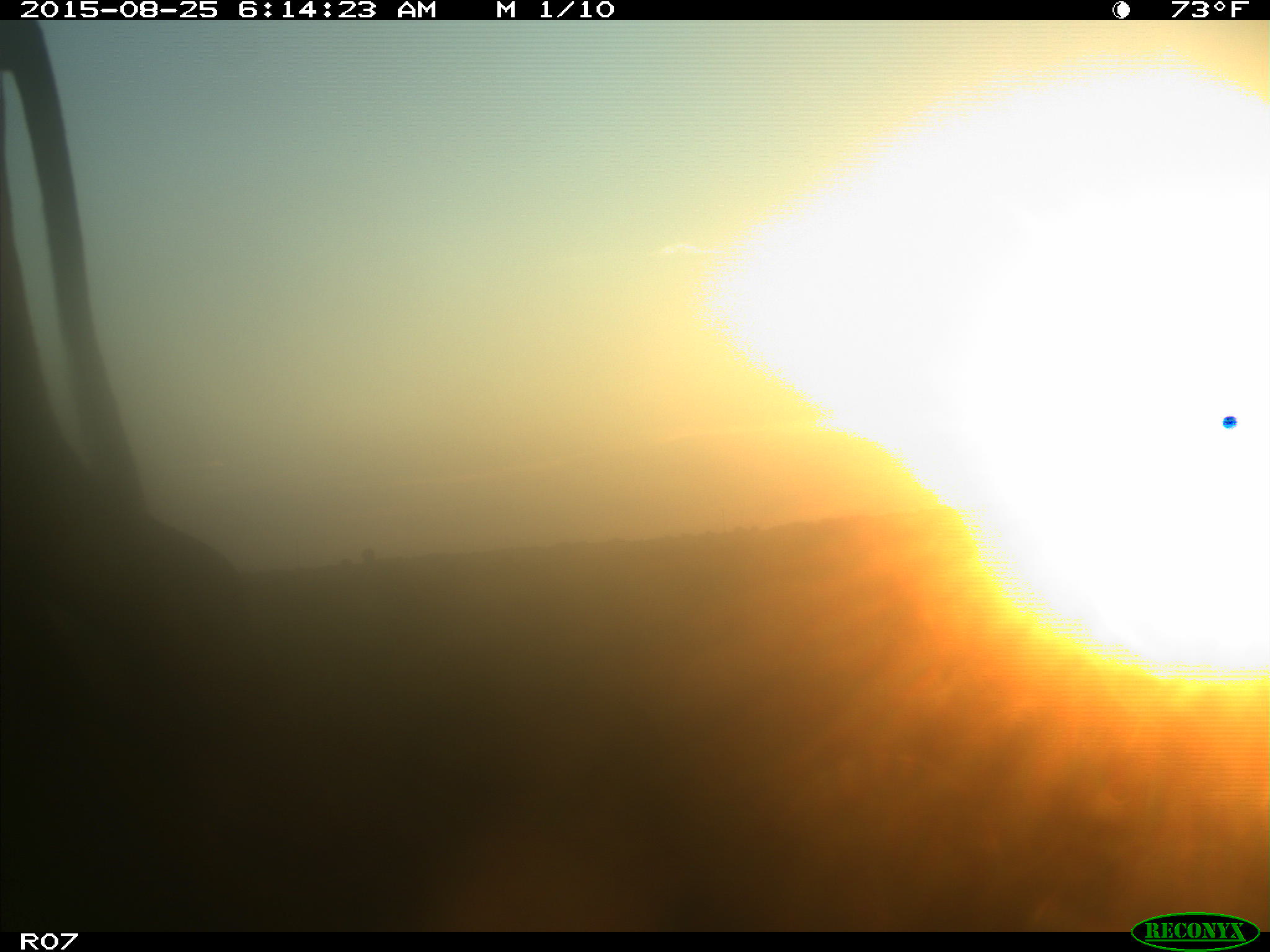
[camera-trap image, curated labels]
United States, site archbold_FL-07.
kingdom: Animalia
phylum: Chordata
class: Mammalia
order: Artiodactyla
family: Bovidae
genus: Bos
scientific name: Bos taurus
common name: domestic cow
Bos taurus (domestic cow).